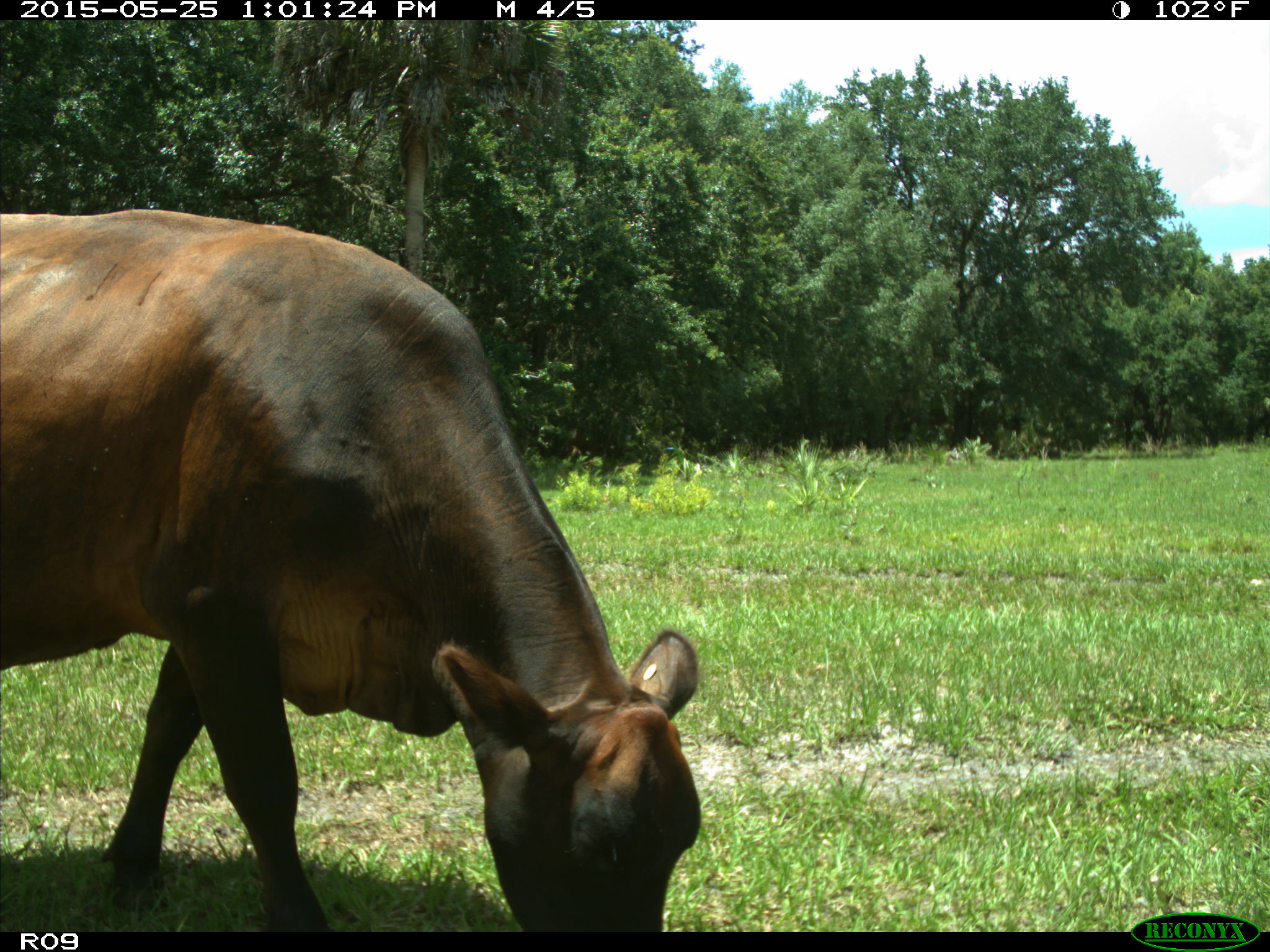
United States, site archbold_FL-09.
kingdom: Animalia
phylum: Chordata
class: Mammalia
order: Artiodactyla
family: Bovidae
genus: Bos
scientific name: Bos taurus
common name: domestic cow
Bos taurus (domestic cow).